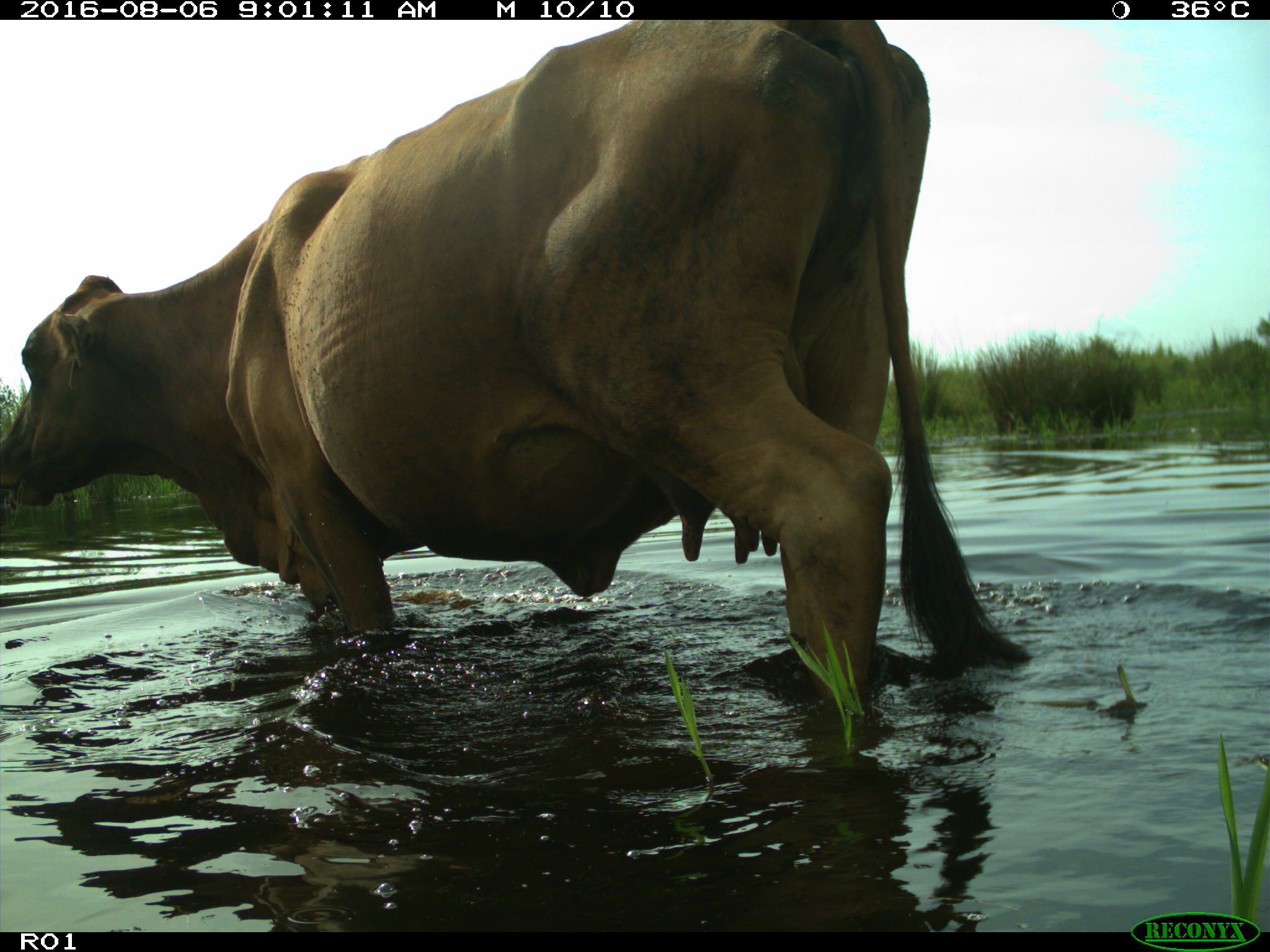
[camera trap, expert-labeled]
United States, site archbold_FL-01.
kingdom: Animalia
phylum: Chordata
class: Mammalia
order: Artiodactyla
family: Bovidae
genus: Bos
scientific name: Bos taurus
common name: domestic cow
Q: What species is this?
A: Bos taurus (domestic cow).